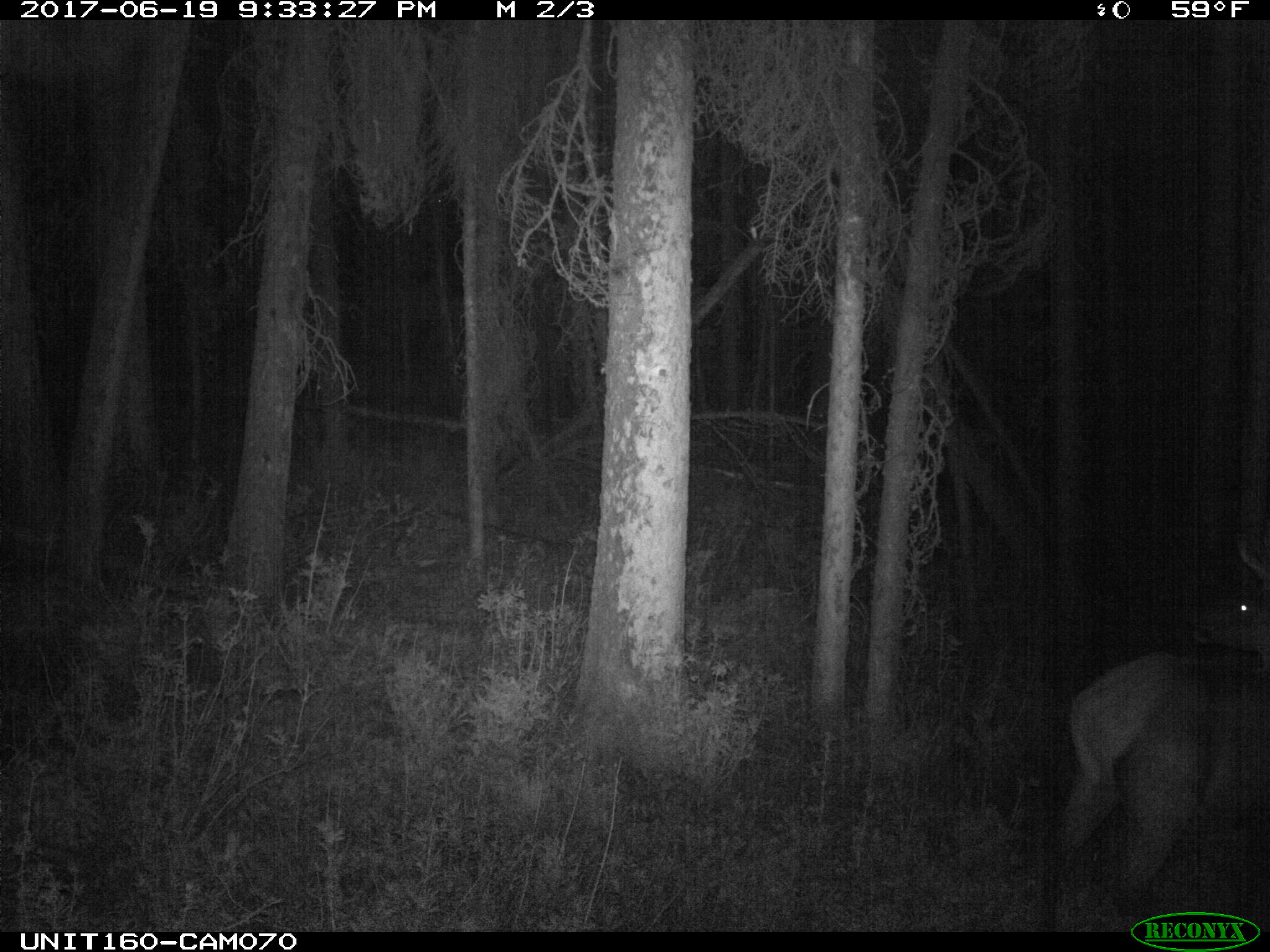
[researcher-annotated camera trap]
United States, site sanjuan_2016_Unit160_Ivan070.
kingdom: Animalia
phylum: Chordata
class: Mammalia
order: Artiodactyla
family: Cervidae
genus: Cervus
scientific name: Cervus elaphus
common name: red deer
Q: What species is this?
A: Cervus elaphus (red deer).